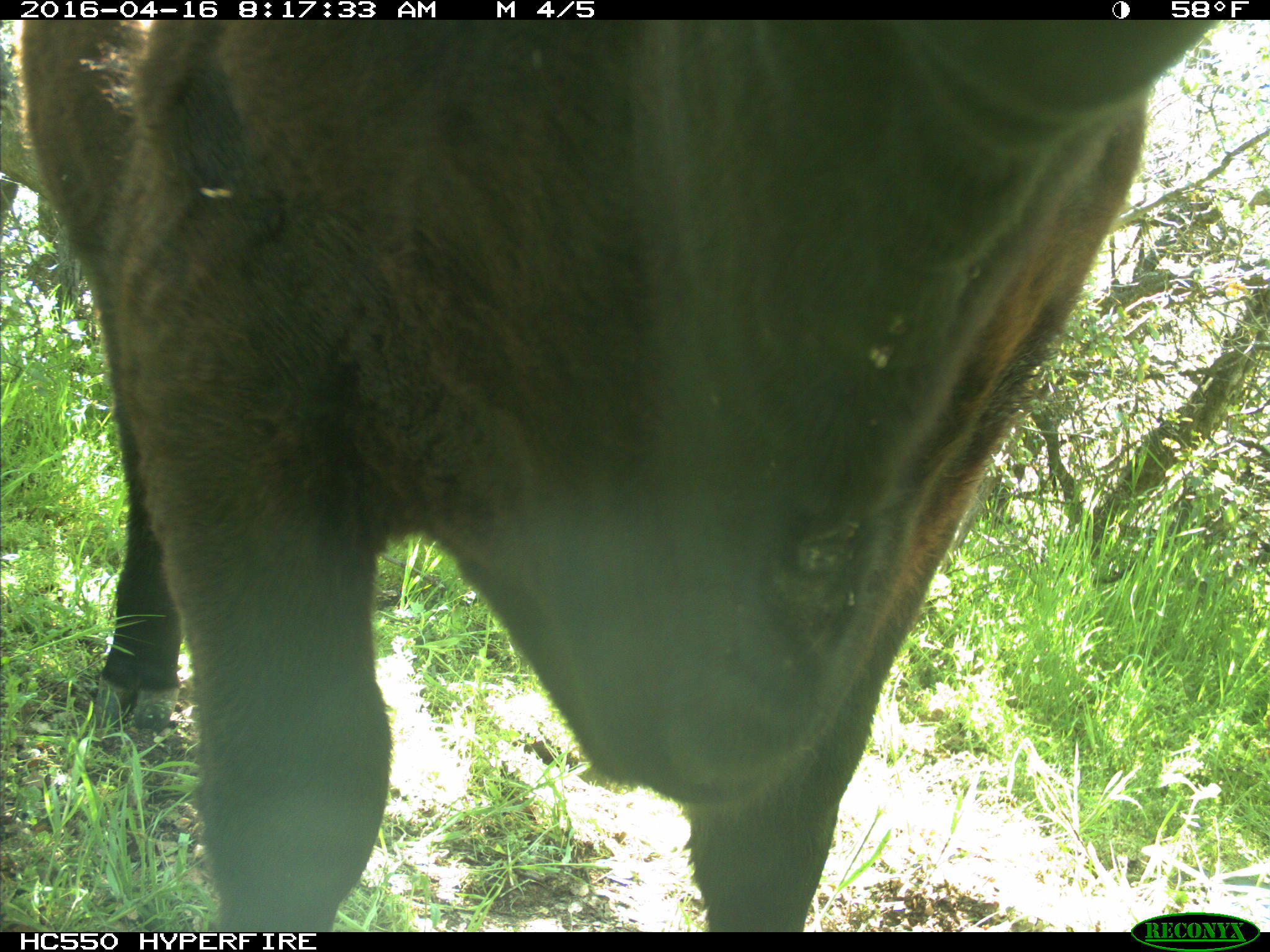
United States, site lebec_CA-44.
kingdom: Animalia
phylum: Chordata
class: Mammalia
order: Artiodactyla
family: Bovidae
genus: Bos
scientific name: Bos taurus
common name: domestic cow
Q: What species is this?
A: Bos taurus (domestic cow).